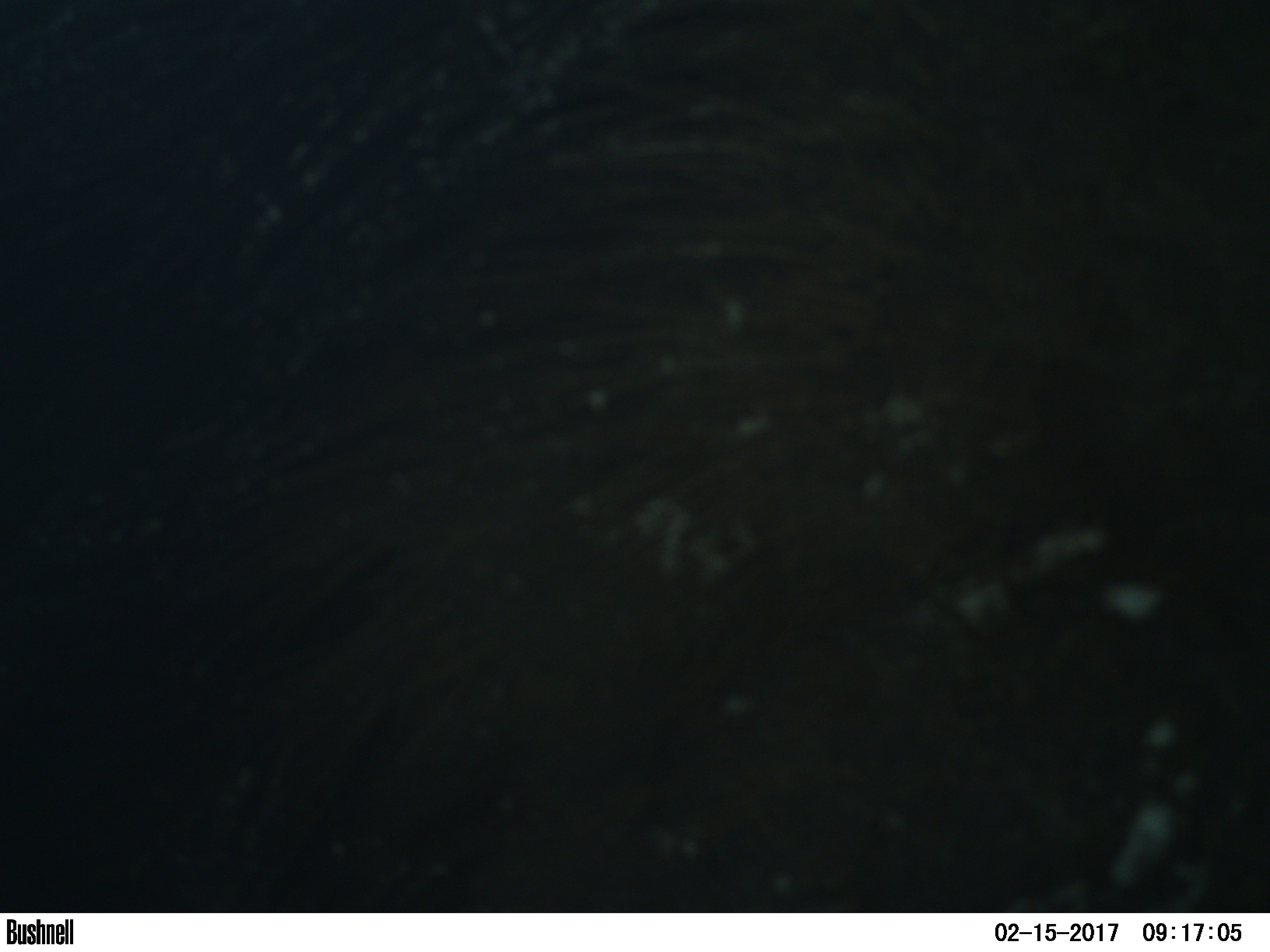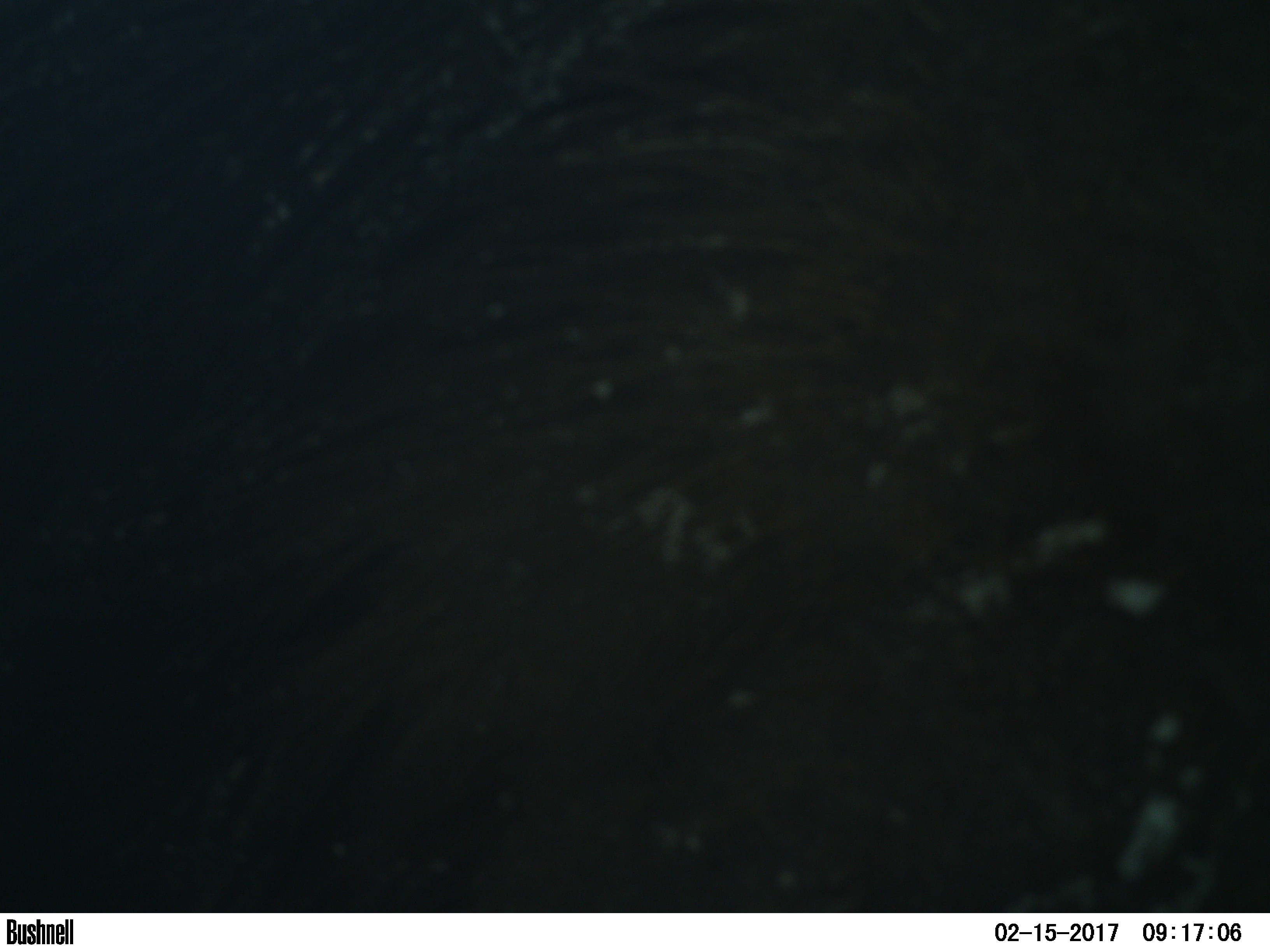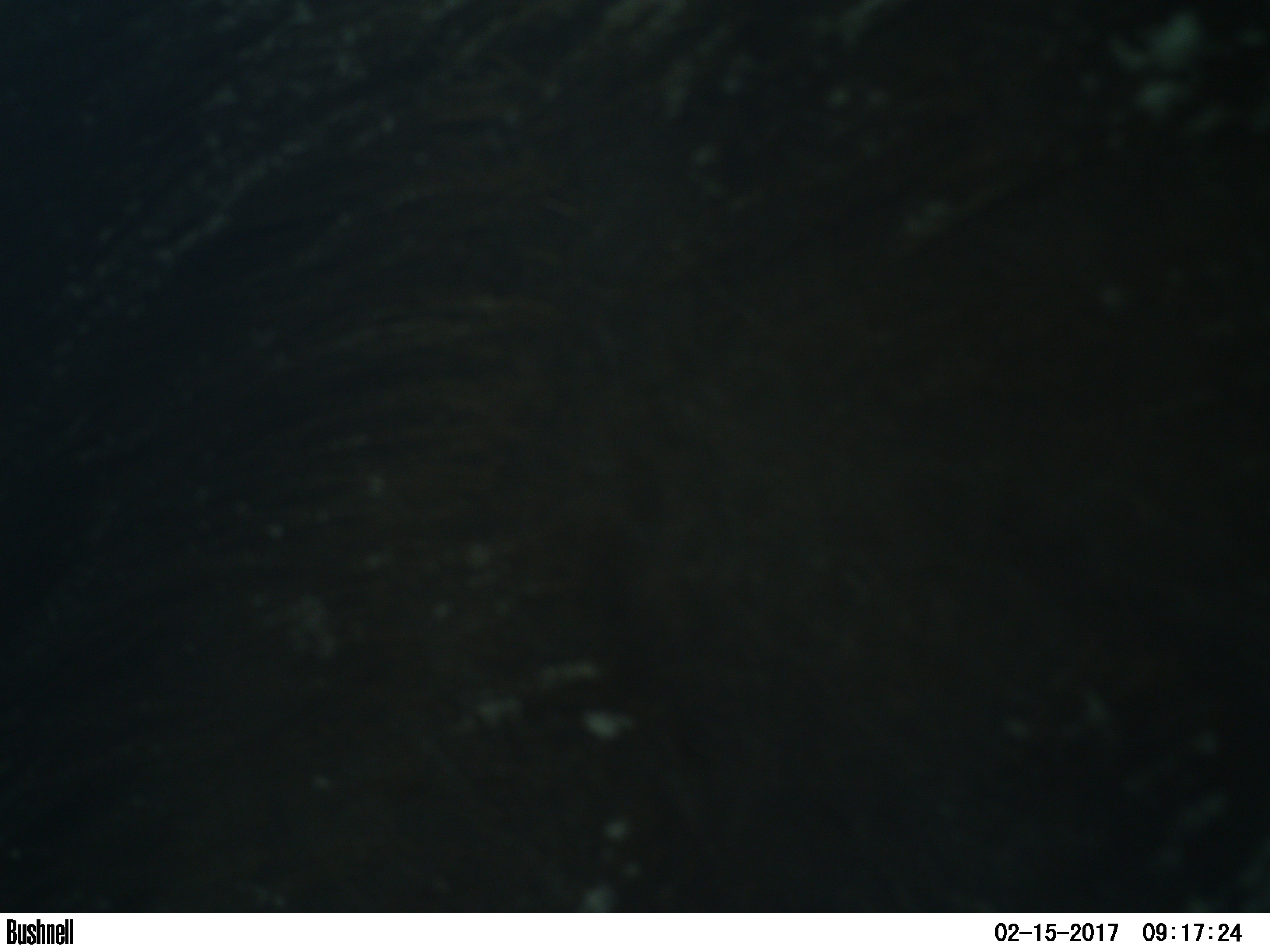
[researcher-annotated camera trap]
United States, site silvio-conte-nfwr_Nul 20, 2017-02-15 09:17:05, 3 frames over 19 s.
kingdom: Animalia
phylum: Chordata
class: Mammalia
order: Artiodactyla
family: Cervidae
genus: Alces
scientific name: Alces alces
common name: moose